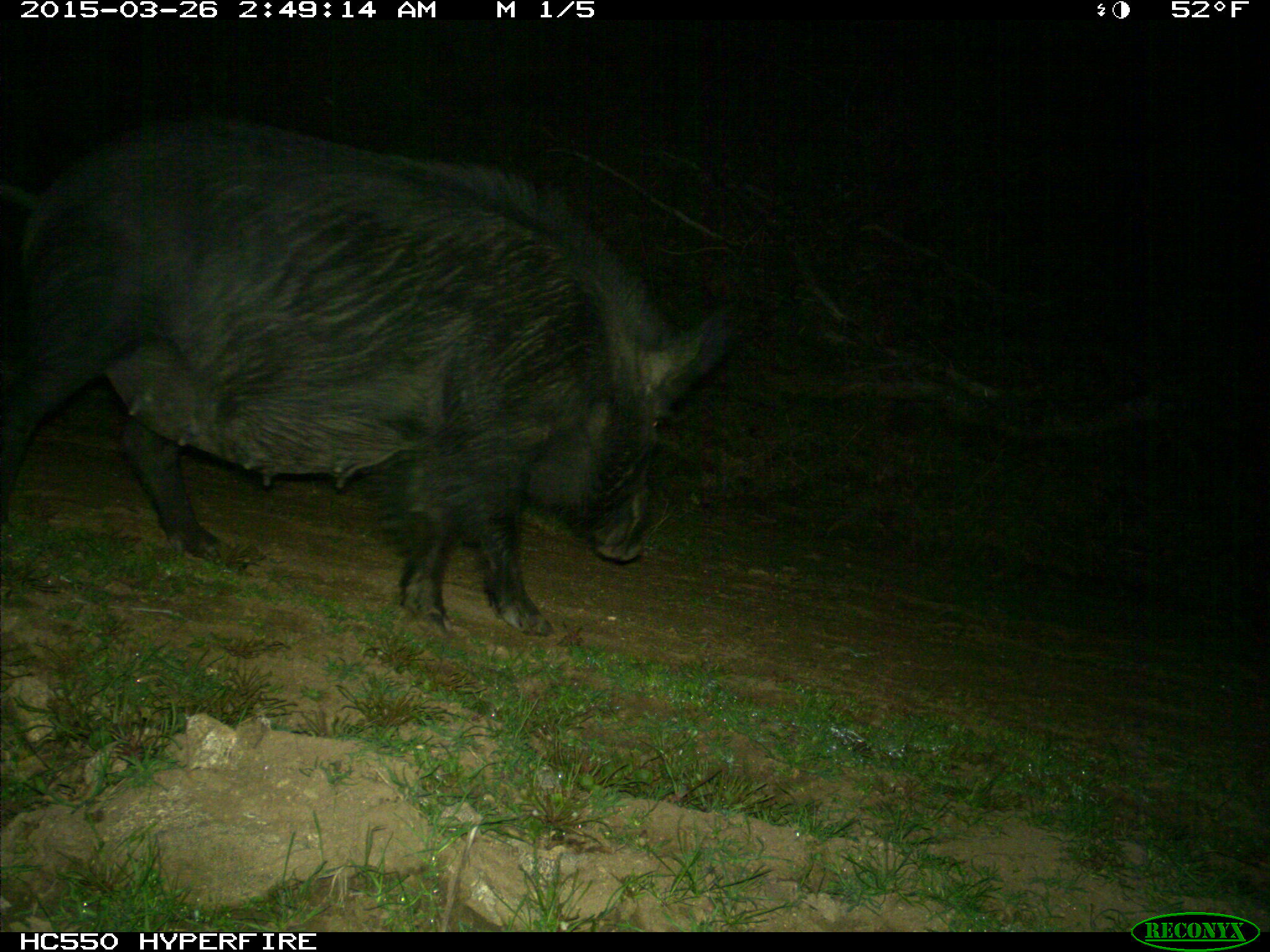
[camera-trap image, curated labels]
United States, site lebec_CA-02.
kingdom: Animalia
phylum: Chordata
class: Mammalia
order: Artiodactyla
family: Suidae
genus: Sus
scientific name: Sus scrofa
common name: wild boar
Sus scrofa (wild boar).